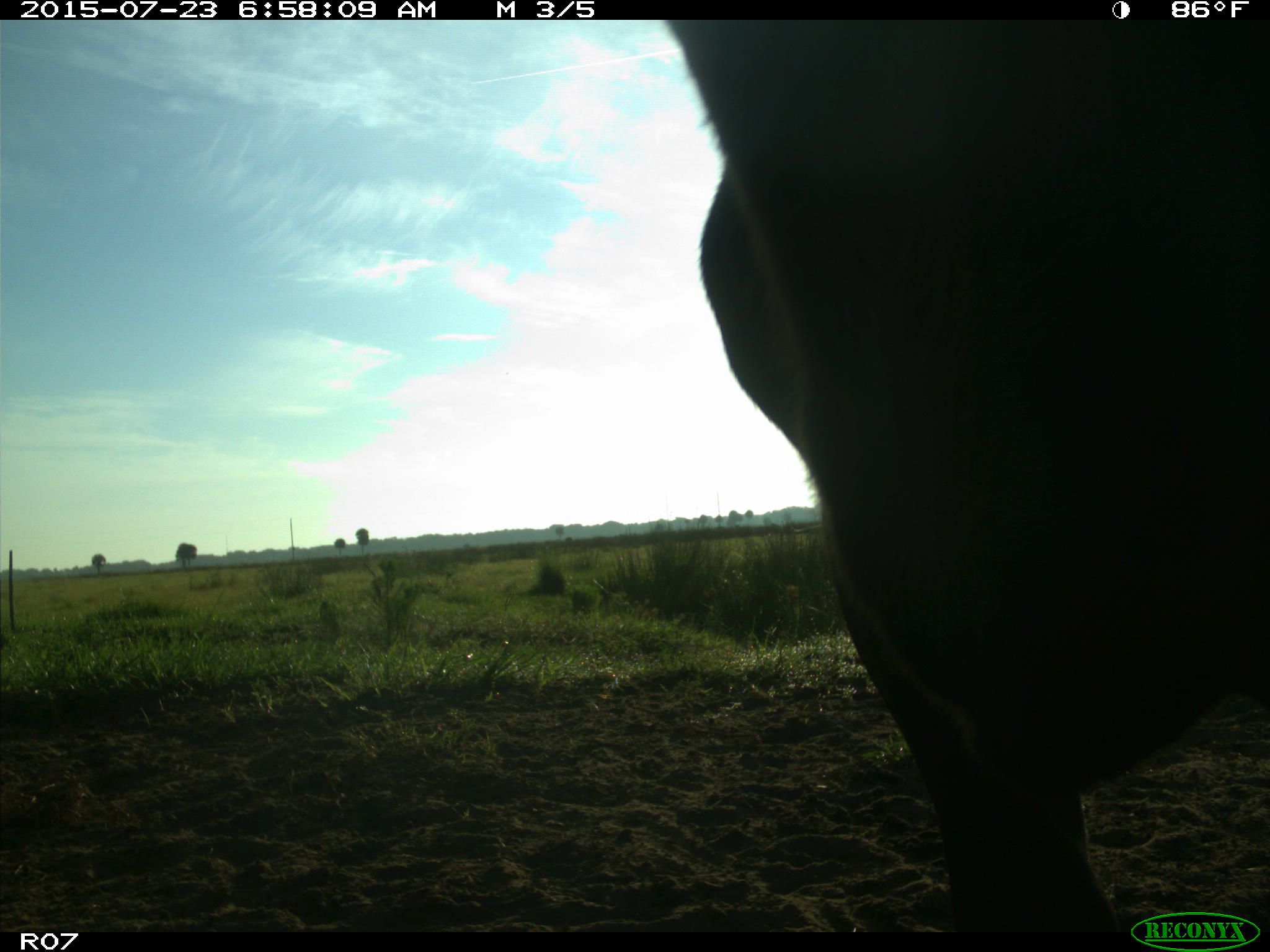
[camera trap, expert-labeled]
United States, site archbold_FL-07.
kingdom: Animalia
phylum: Chordata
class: Mammalia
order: Artiodactyla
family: Bovidae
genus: Bos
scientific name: Bos taurus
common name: domestic cow